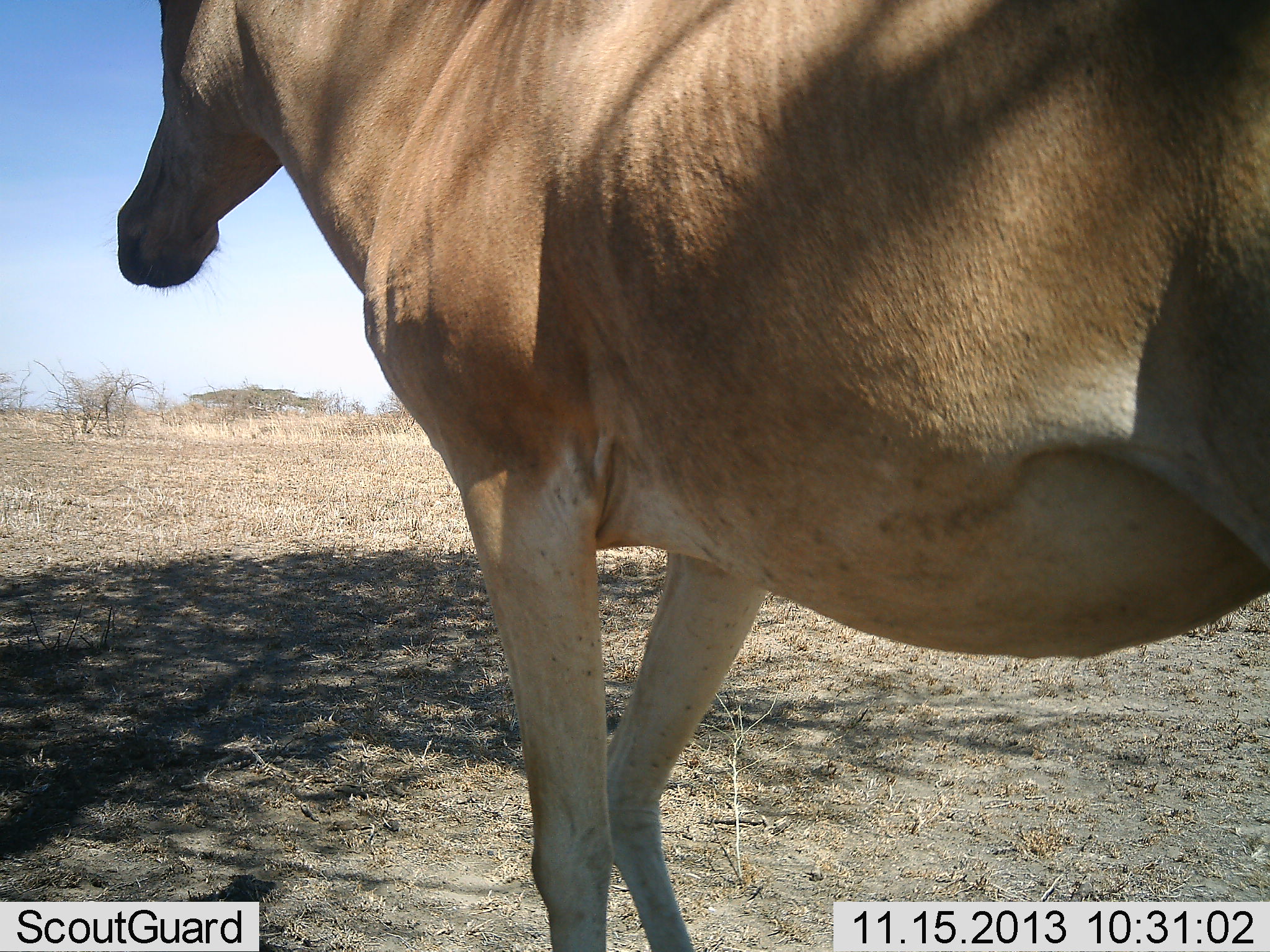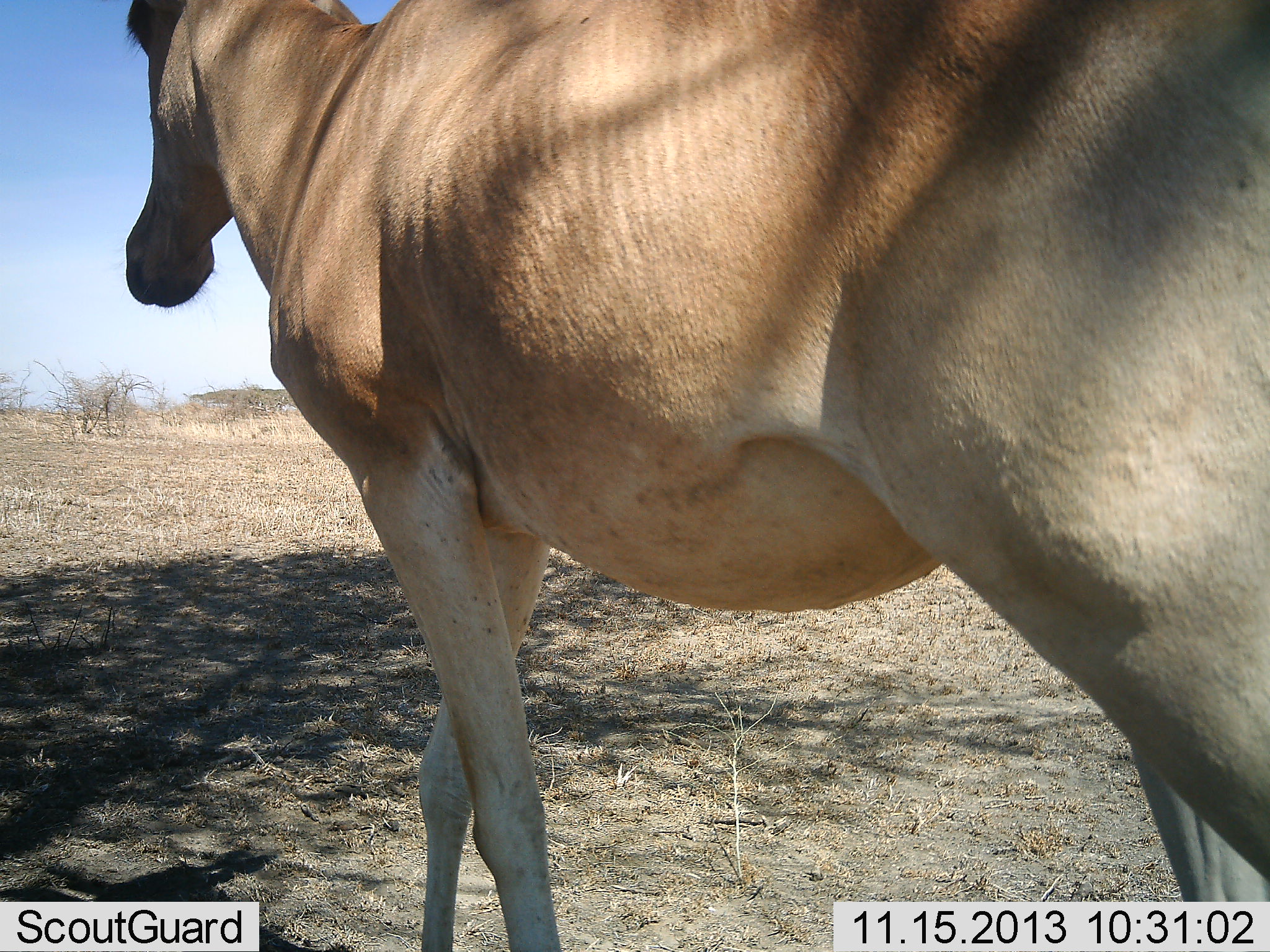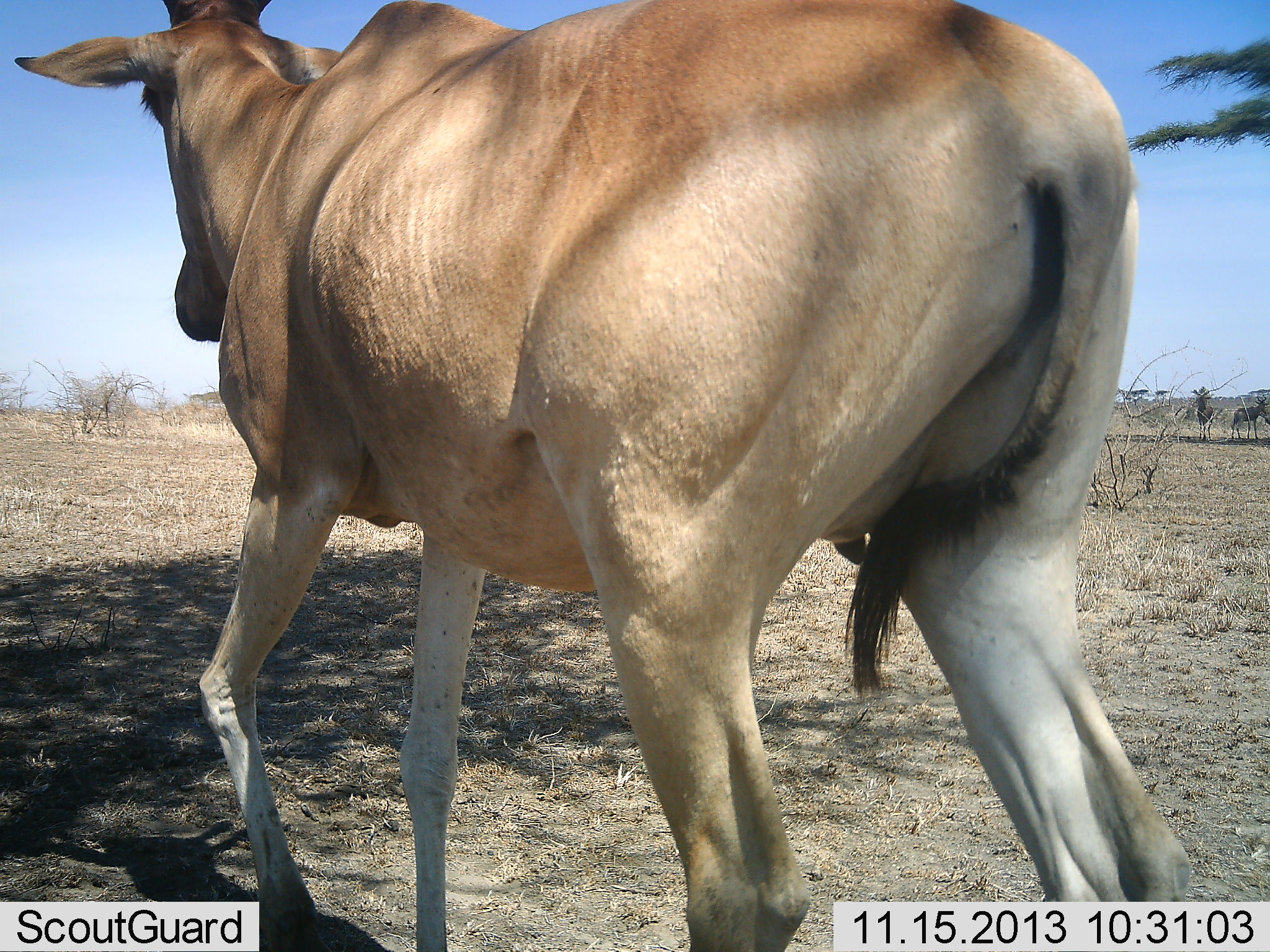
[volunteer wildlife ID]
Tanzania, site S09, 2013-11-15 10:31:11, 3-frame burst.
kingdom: Animalia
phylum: Chordata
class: Mammalia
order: Artiodactyla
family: Bovidae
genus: Alcelaphus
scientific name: Alcelaphus buselaphus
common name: hartebeest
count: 1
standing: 17%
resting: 0%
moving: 100%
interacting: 0%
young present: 3%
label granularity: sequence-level